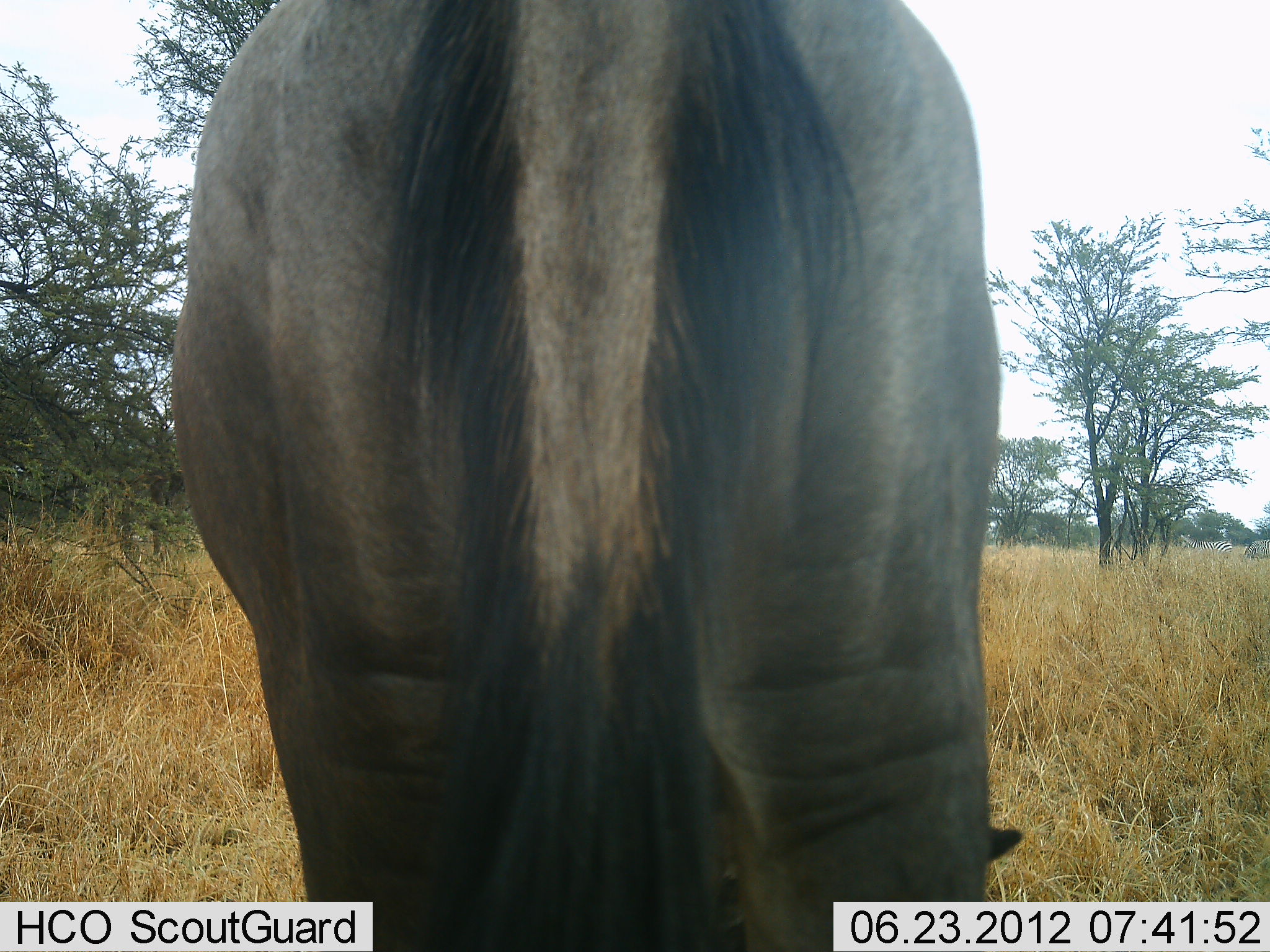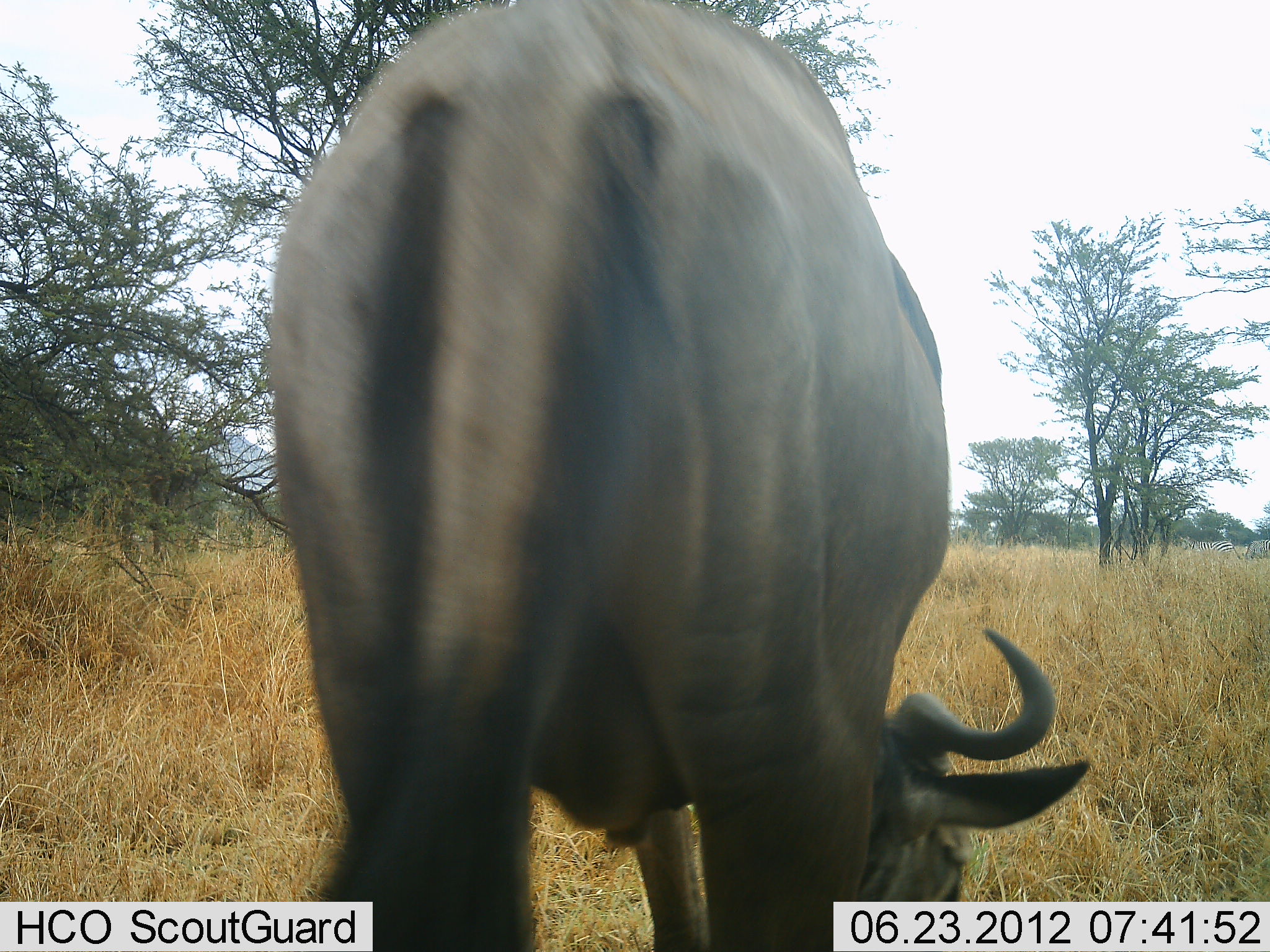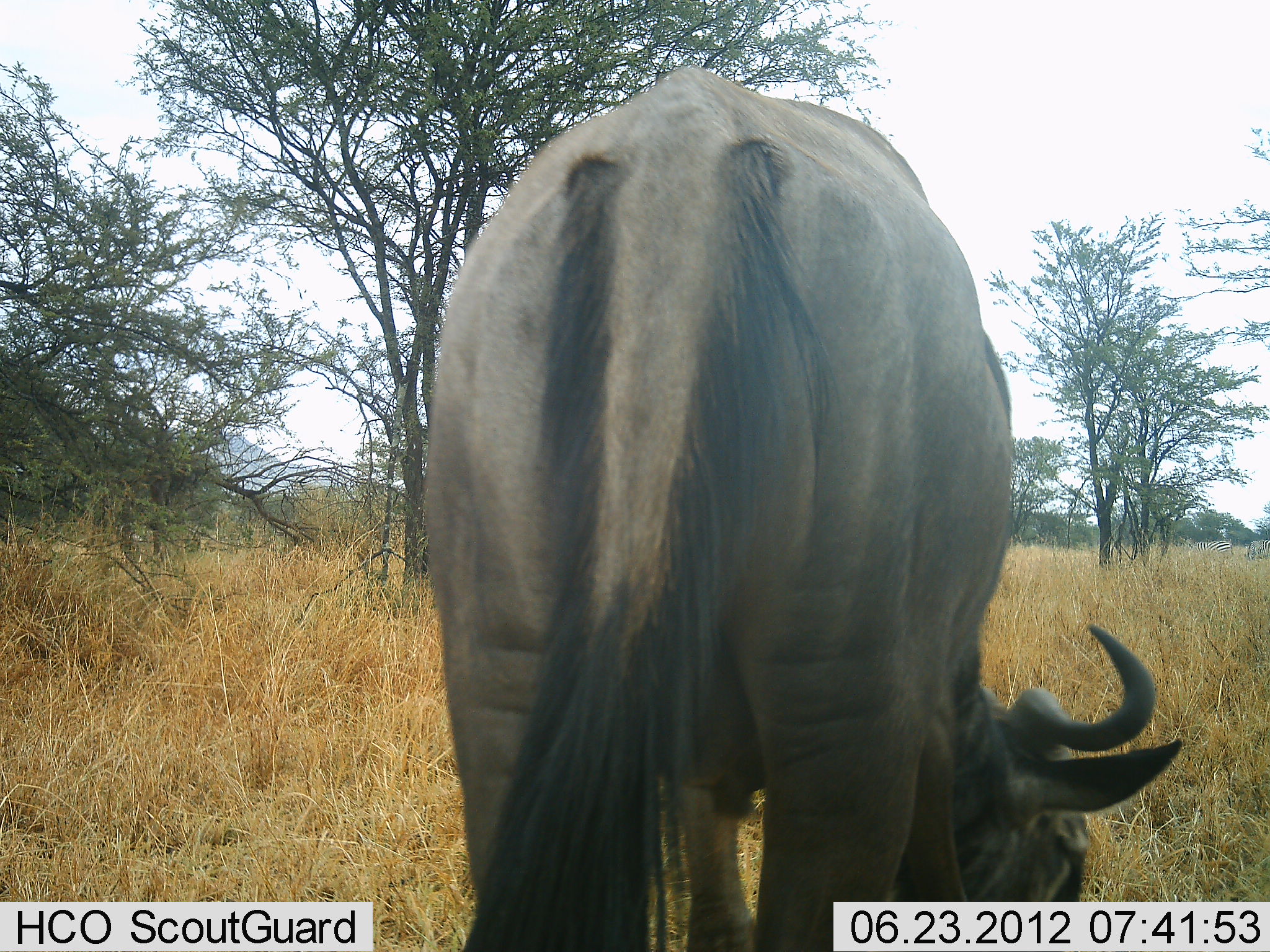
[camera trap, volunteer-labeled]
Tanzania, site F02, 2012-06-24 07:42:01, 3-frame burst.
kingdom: Animalia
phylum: Chordata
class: Mammalia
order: Artiodactyla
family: Bovidae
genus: Connochaetes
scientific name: Connochaetes taurinus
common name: blue wildebeest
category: wildebeest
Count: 1.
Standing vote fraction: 23%.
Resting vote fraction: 0%.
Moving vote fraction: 15%.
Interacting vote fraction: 0%.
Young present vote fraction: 0%.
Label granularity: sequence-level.